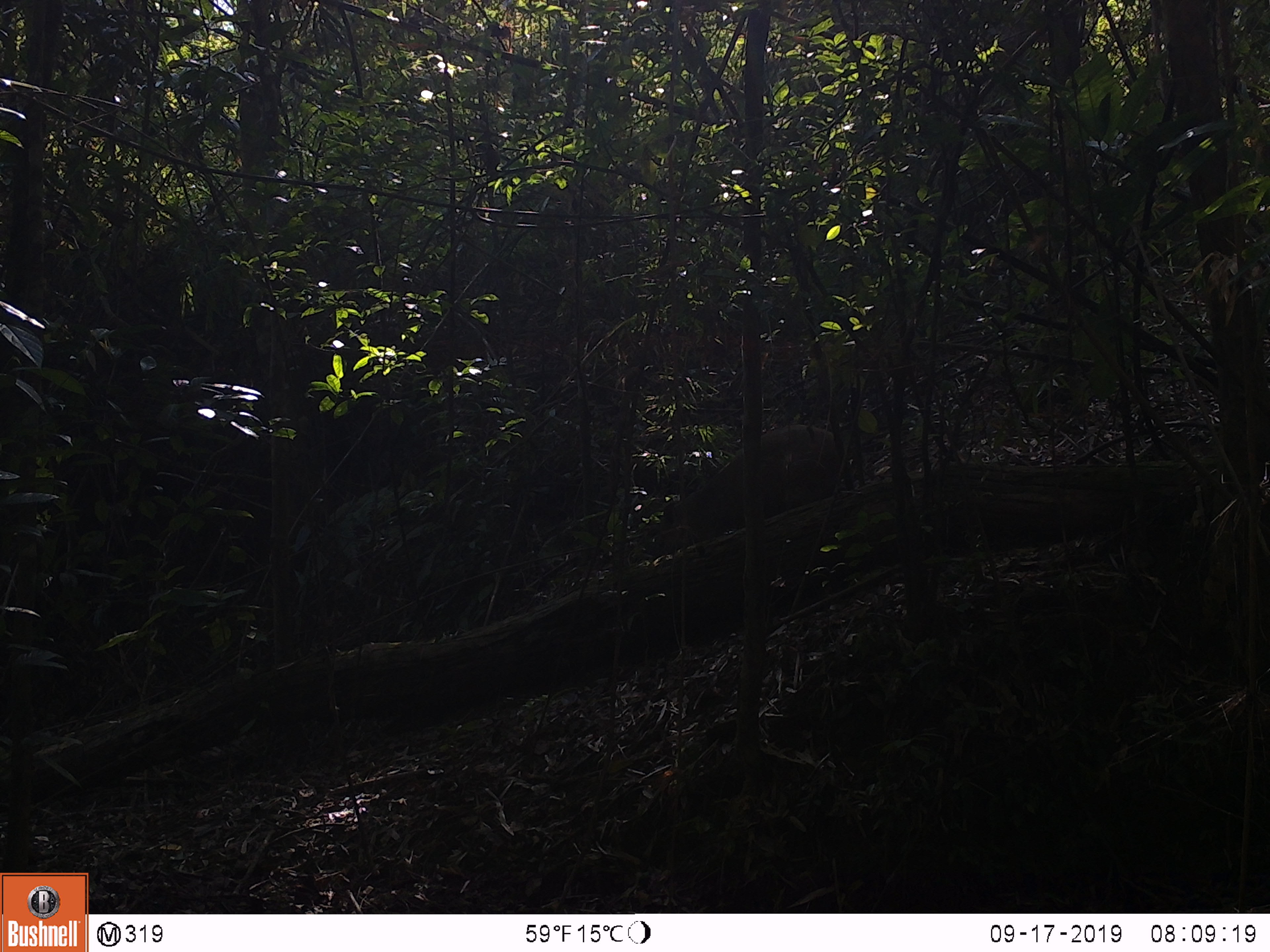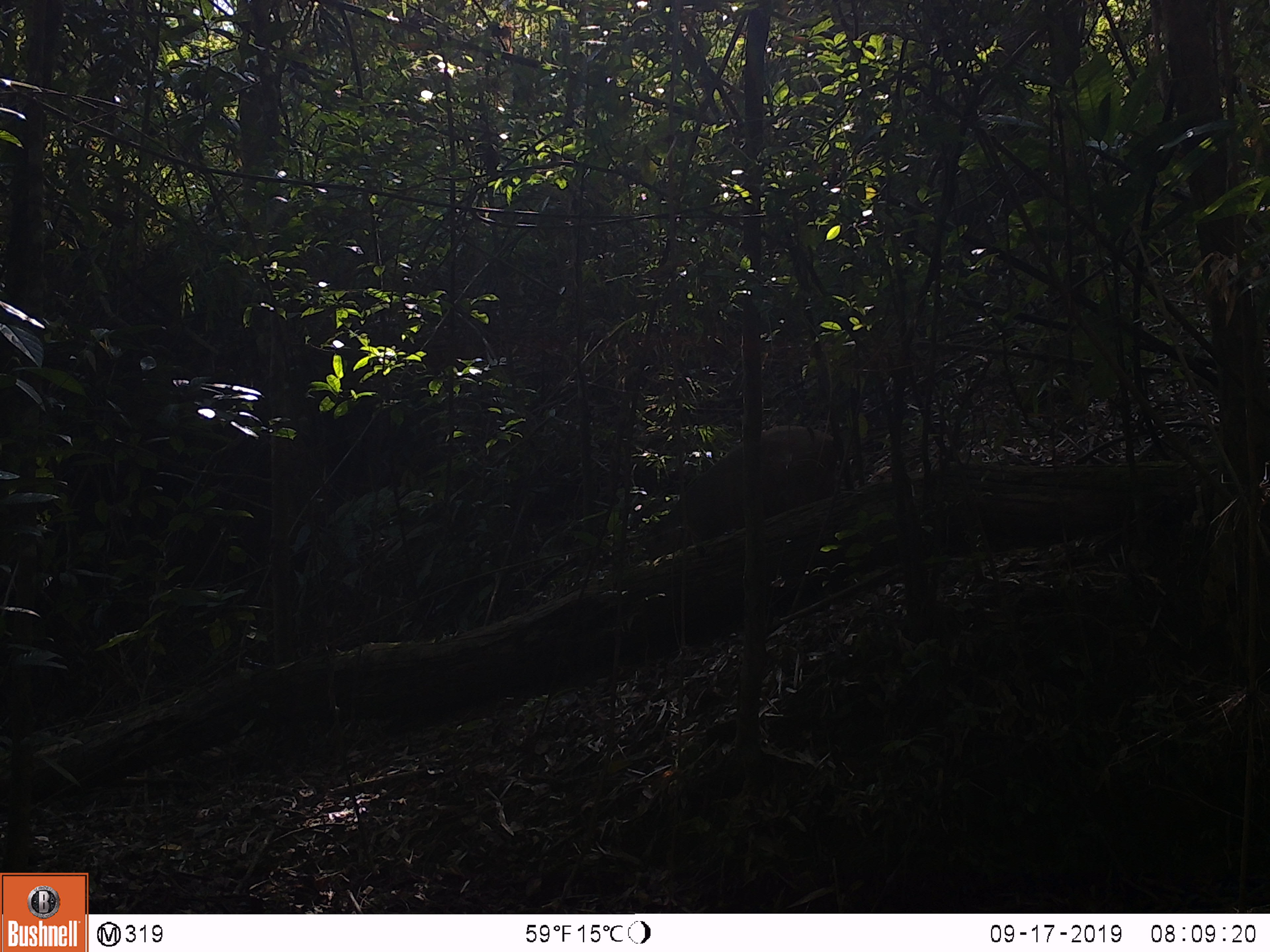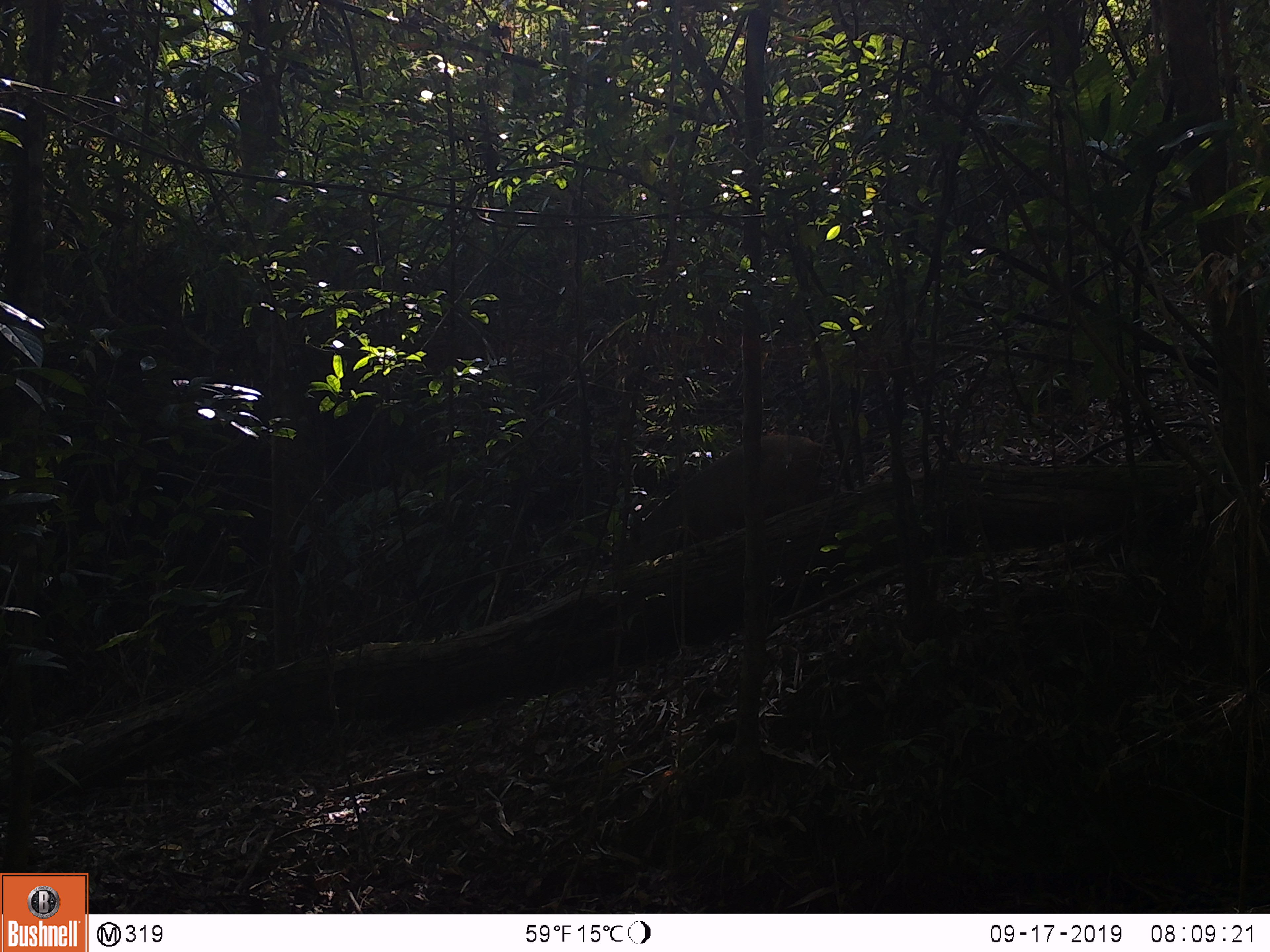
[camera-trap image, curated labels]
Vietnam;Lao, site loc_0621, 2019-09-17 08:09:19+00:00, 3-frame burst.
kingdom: Animalia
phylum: Chordata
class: Mammalia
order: Artiodactyla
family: Suidae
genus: Sus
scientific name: Sus scrofa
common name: eurasian wild pig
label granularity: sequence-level